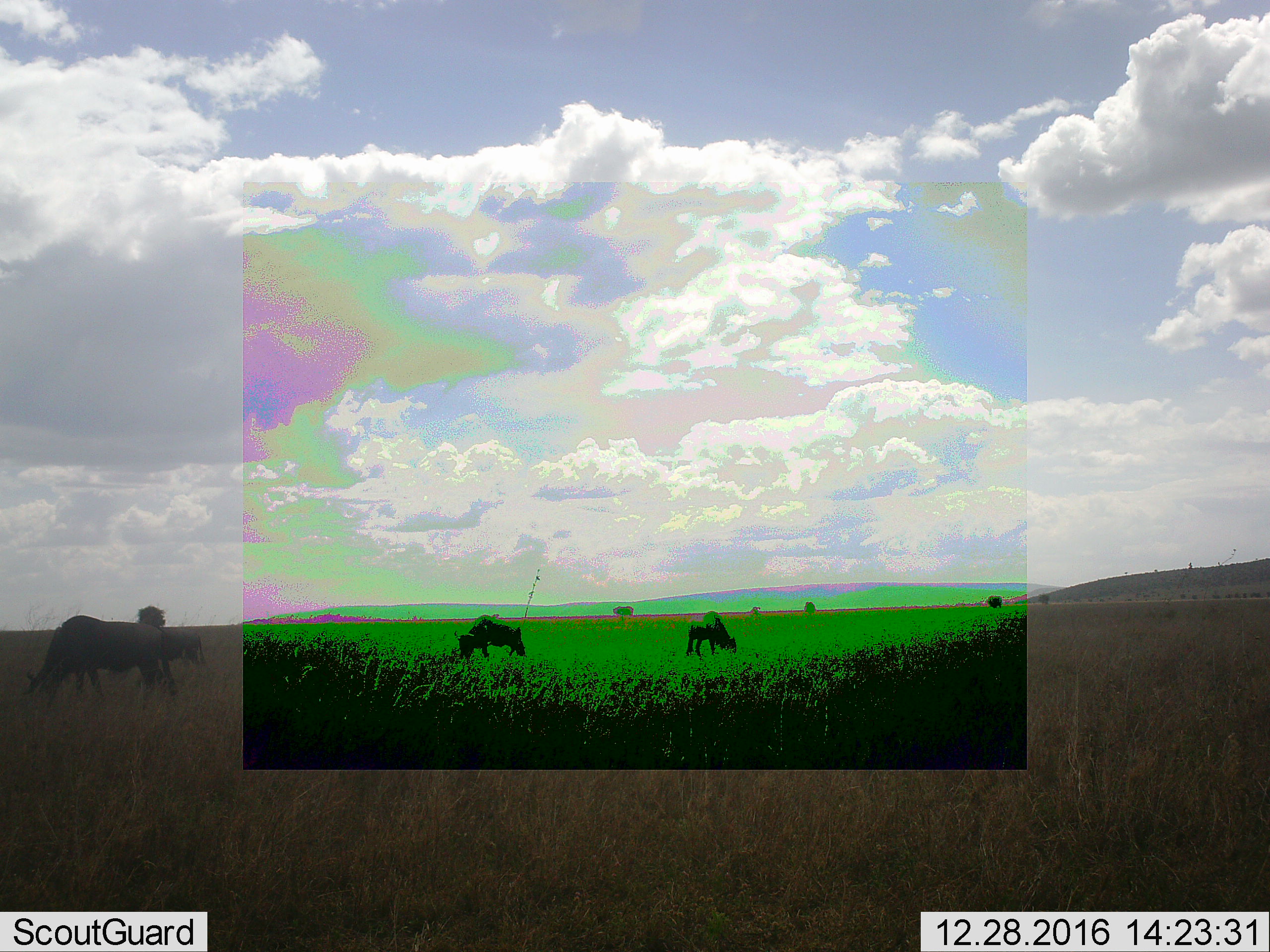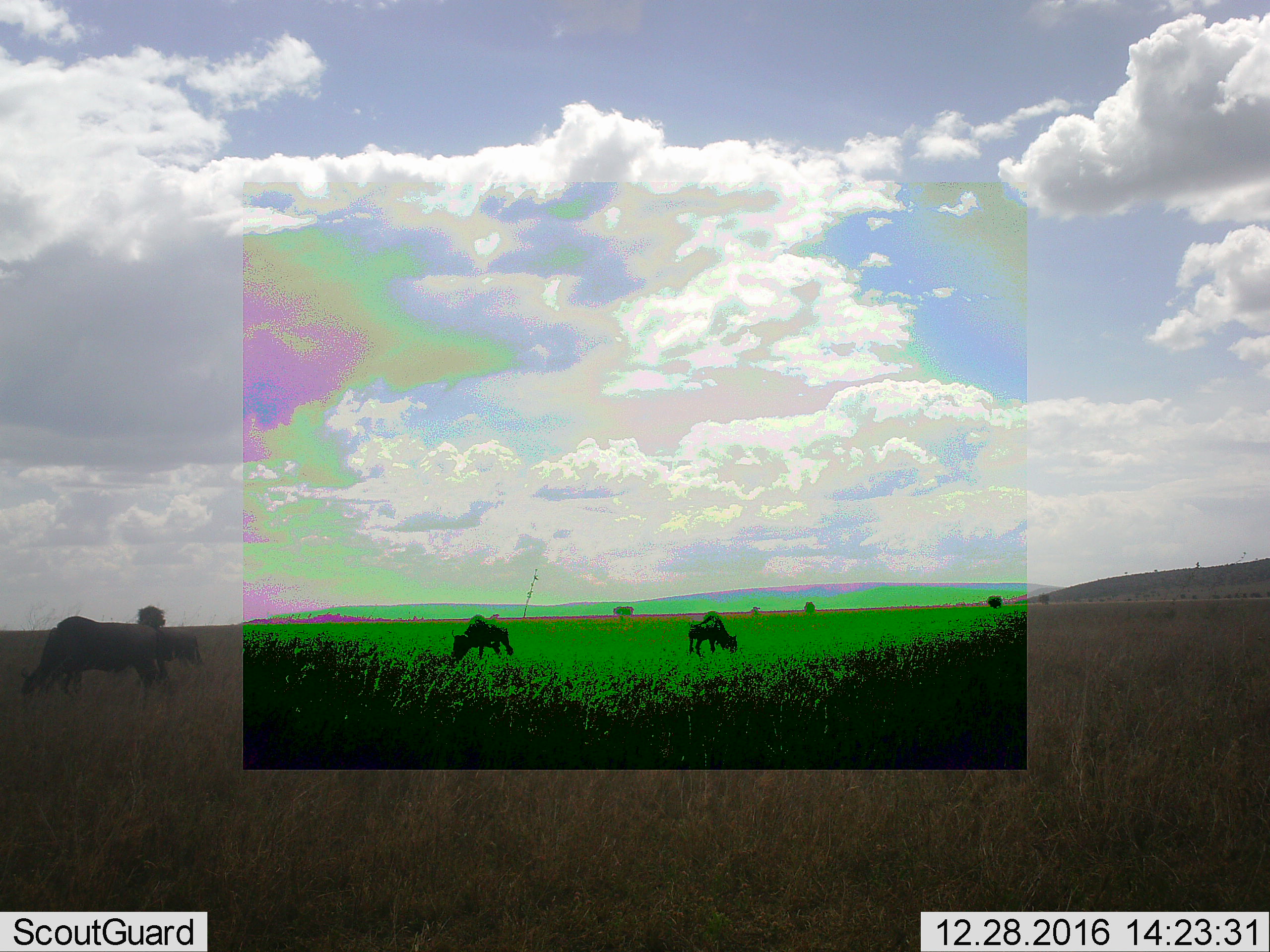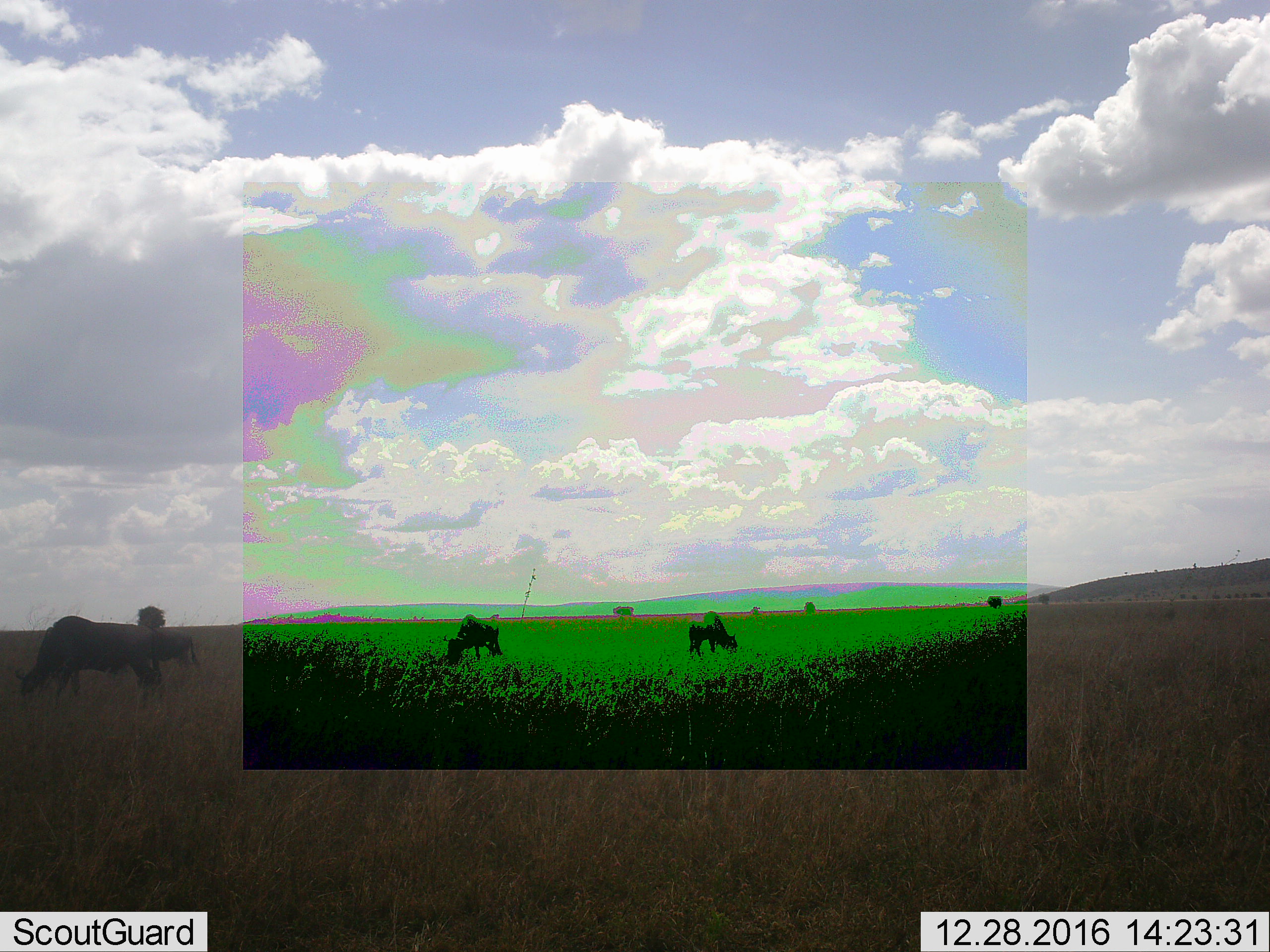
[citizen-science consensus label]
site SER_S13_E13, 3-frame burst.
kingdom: Animalia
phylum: Chordata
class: Mammalia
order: Artiodactyla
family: Bovidae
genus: Connochaetes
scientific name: Connochaetes taurinus taurinus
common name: blue wildebeest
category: wildebeestblue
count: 6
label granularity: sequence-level